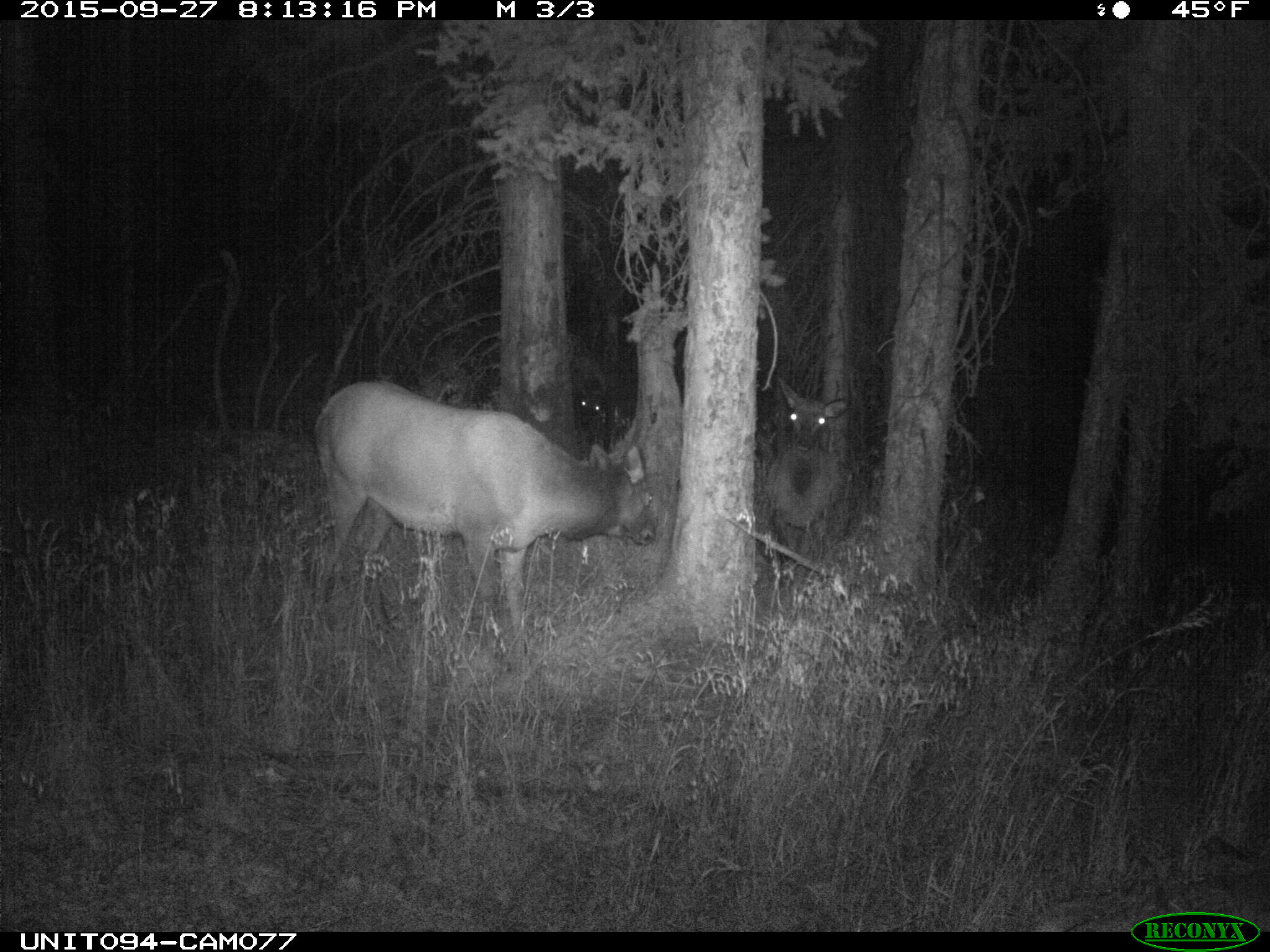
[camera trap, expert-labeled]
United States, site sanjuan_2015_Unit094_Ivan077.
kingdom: Animalia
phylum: Chordata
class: Mammalia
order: Artiodactyla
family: Cervidae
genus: Cervus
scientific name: Cervus elaphus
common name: red deer